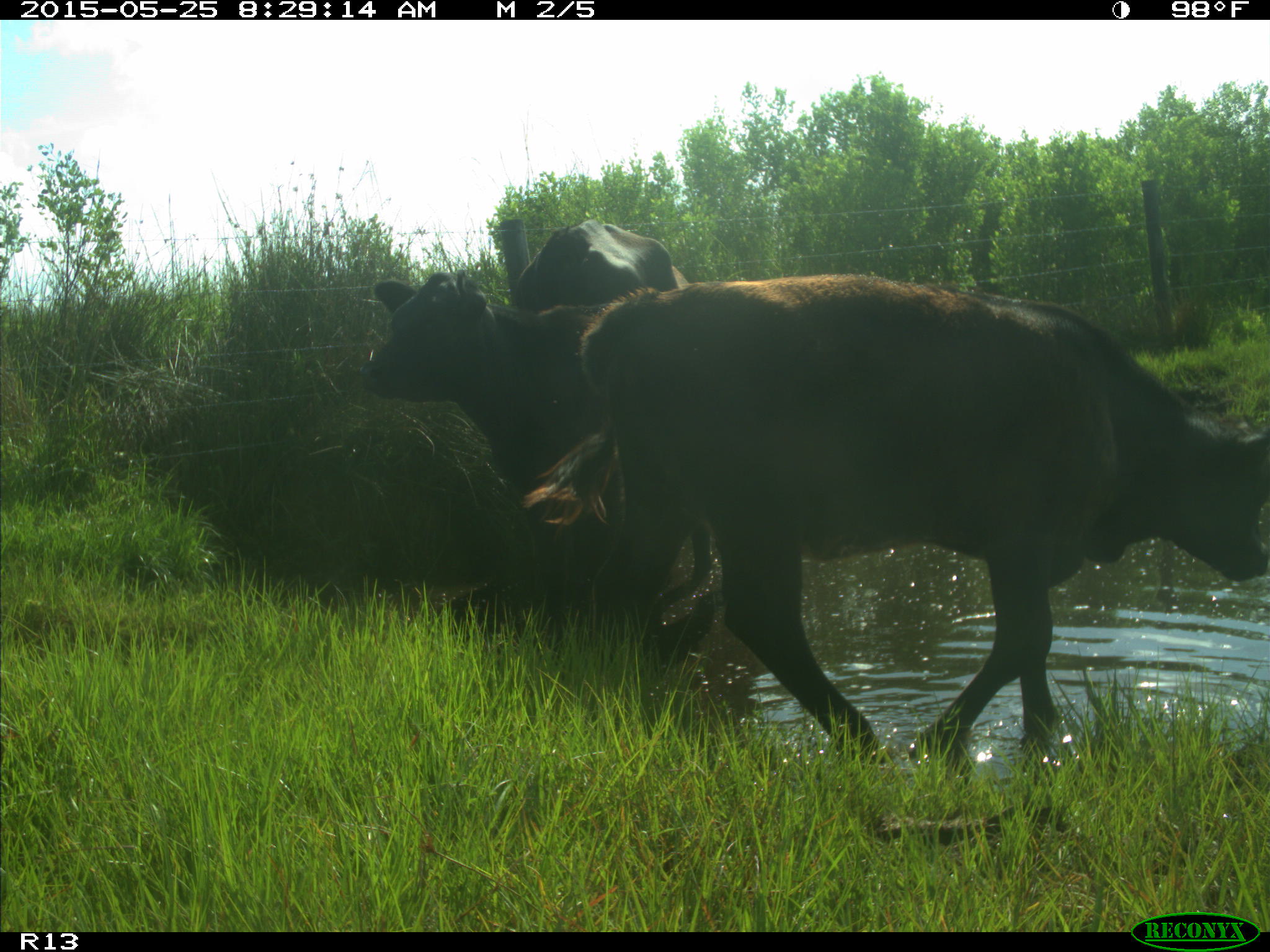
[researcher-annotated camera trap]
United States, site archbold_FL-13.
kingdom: Animalia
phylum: Chordata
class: Mammalia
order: Artiodactyla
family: Bovidae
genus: Bos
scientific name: Bos taurus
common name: domestic cow